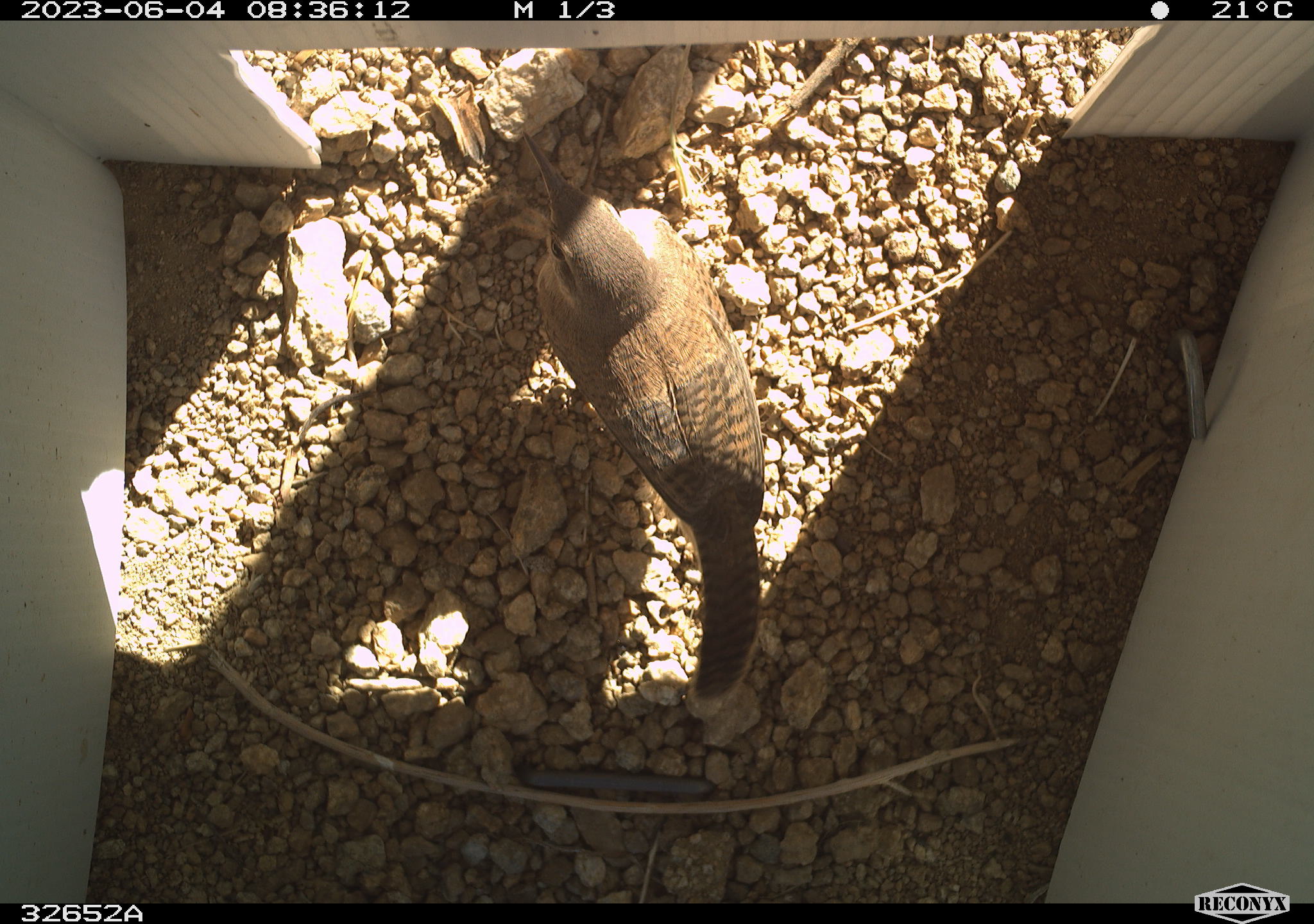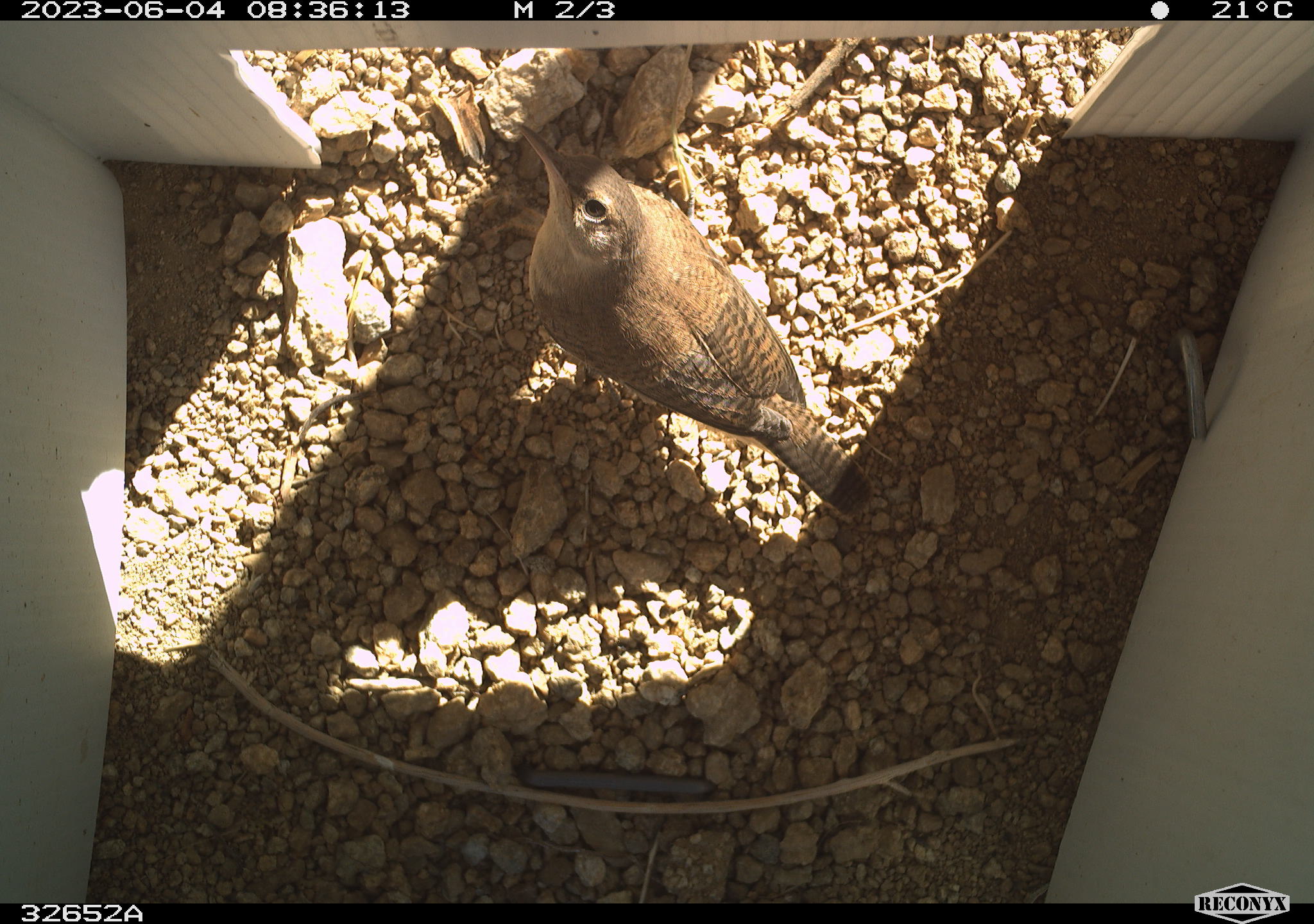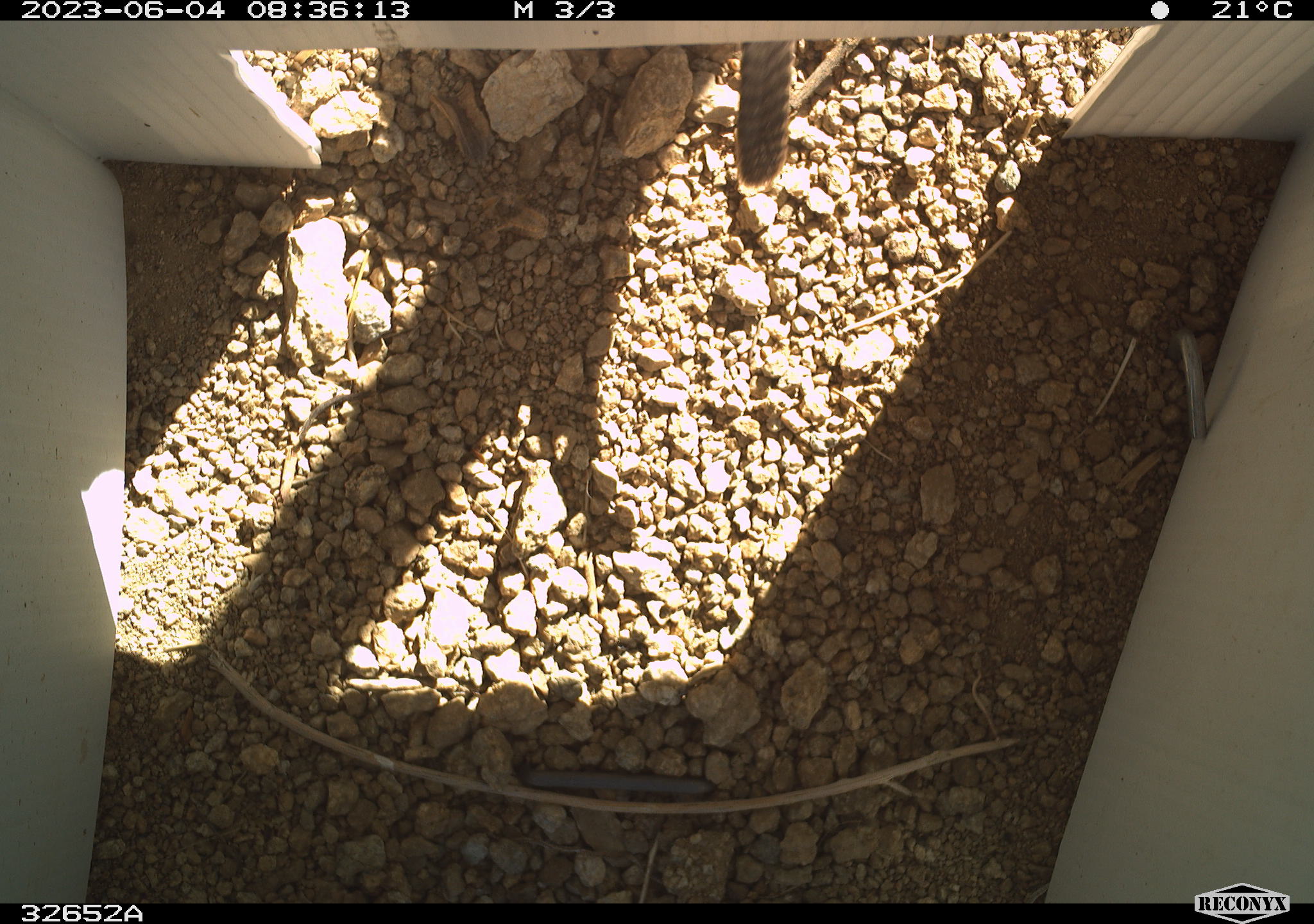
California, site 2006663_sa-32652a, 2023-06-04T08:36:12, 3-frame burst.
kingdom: Animalia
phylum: Chordata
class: Aves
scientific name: Aves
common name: bird